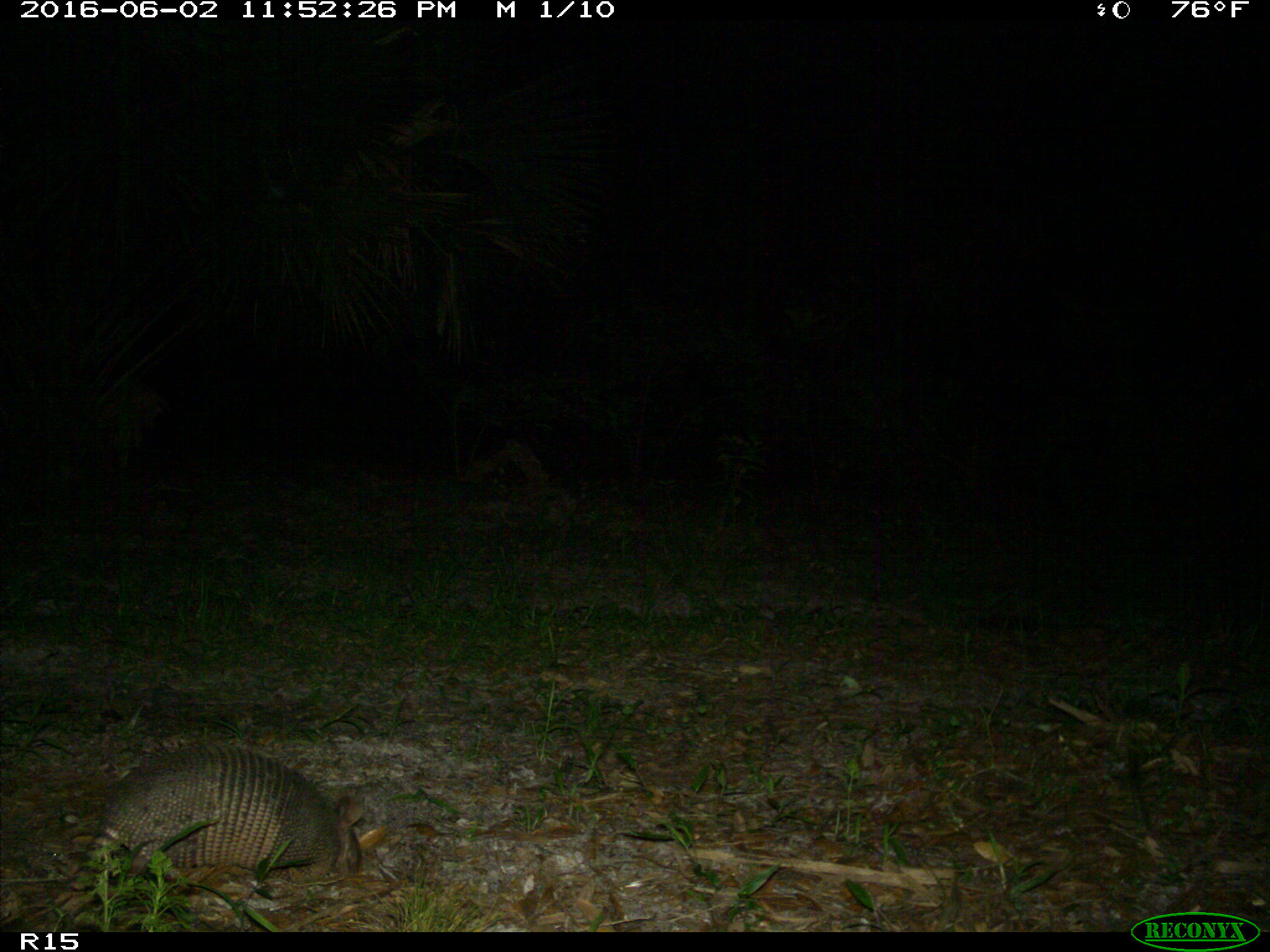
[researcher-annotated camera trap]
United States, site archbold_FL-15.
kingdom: Animalia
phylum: Chordata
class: Mammalia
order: Cingulata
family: Dasypodidae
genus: Dasypus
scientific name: Dasypus novemcinctus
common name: nine-banded armadillo